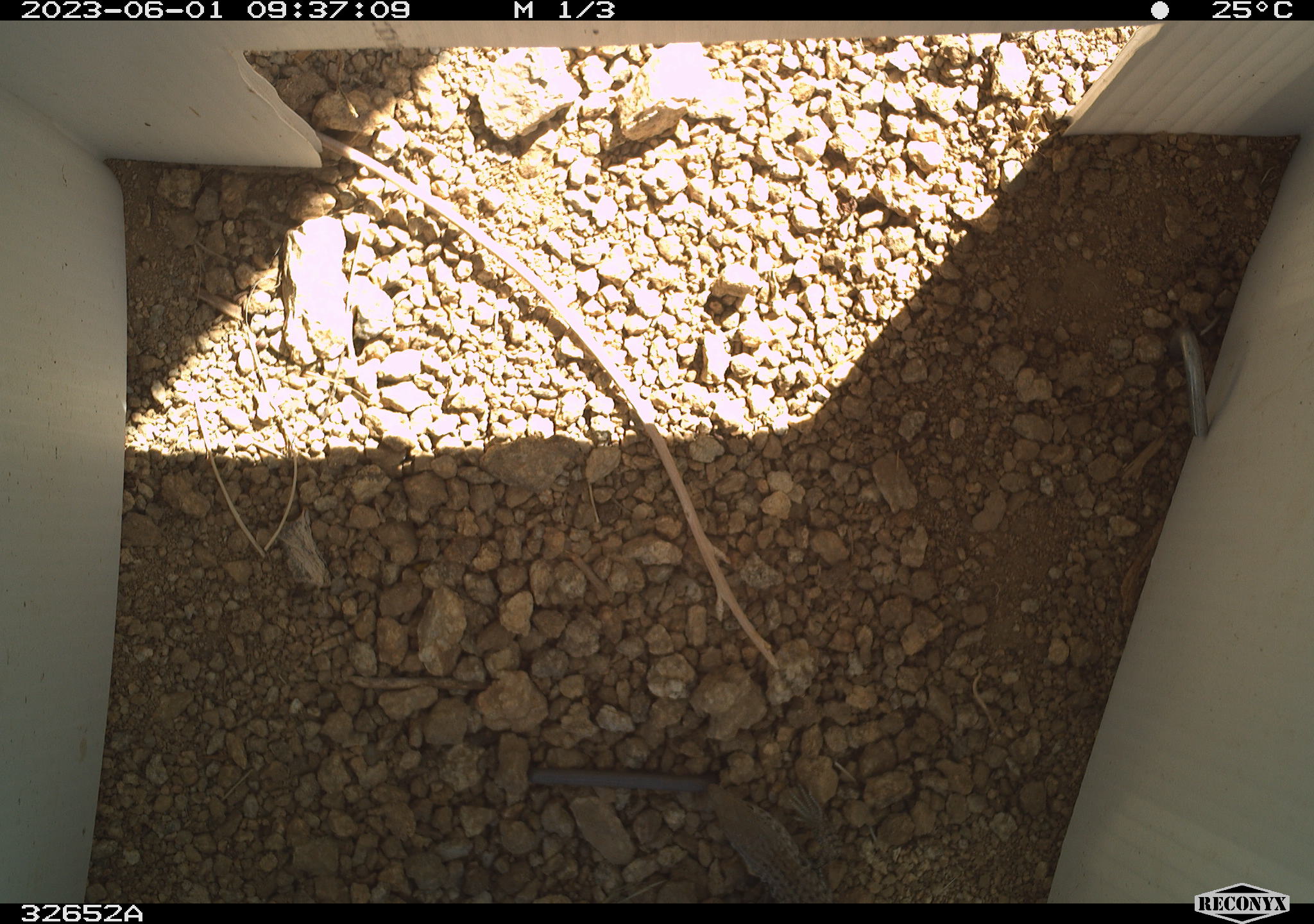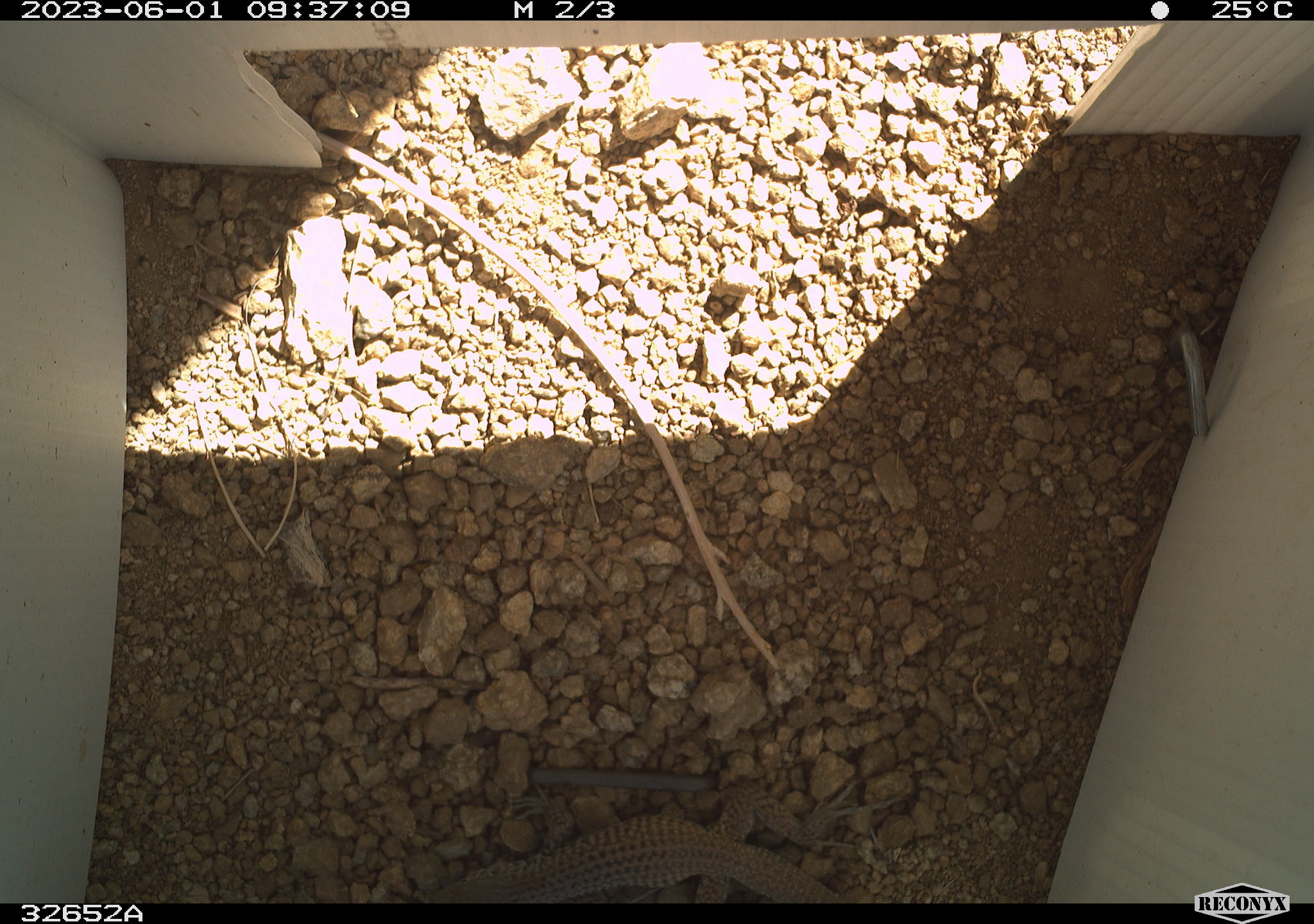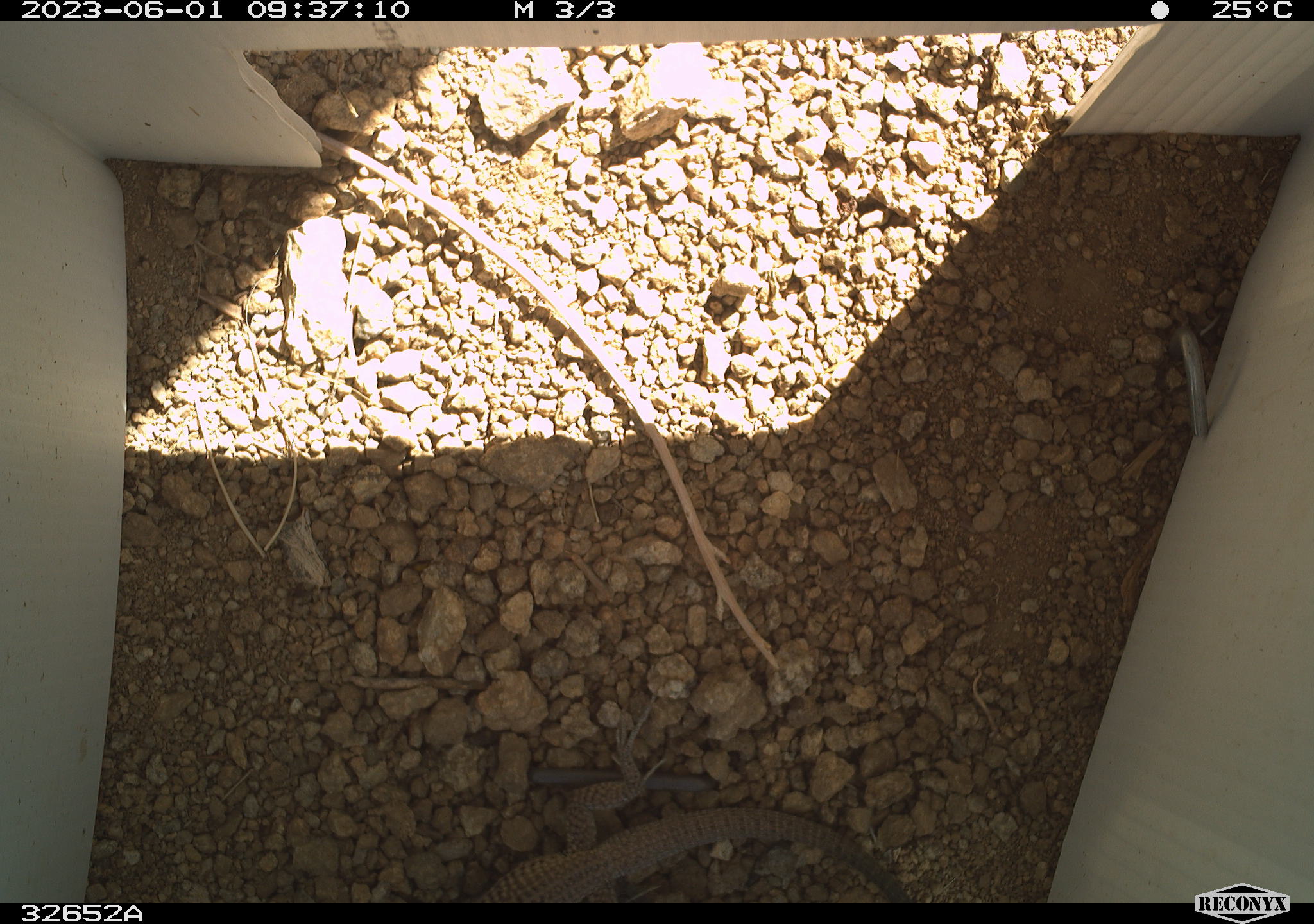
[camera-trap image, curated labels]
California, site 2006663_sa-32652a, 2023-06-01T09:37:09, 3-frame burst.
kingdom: Animalia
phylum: Chordata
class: Reptilia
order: Squamata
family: Teiidae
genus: Aspidoscelis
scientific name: Aspidoscelis tigris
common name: western whiptail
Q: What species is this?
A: Western whiptail (Aspidoscelis tigris).